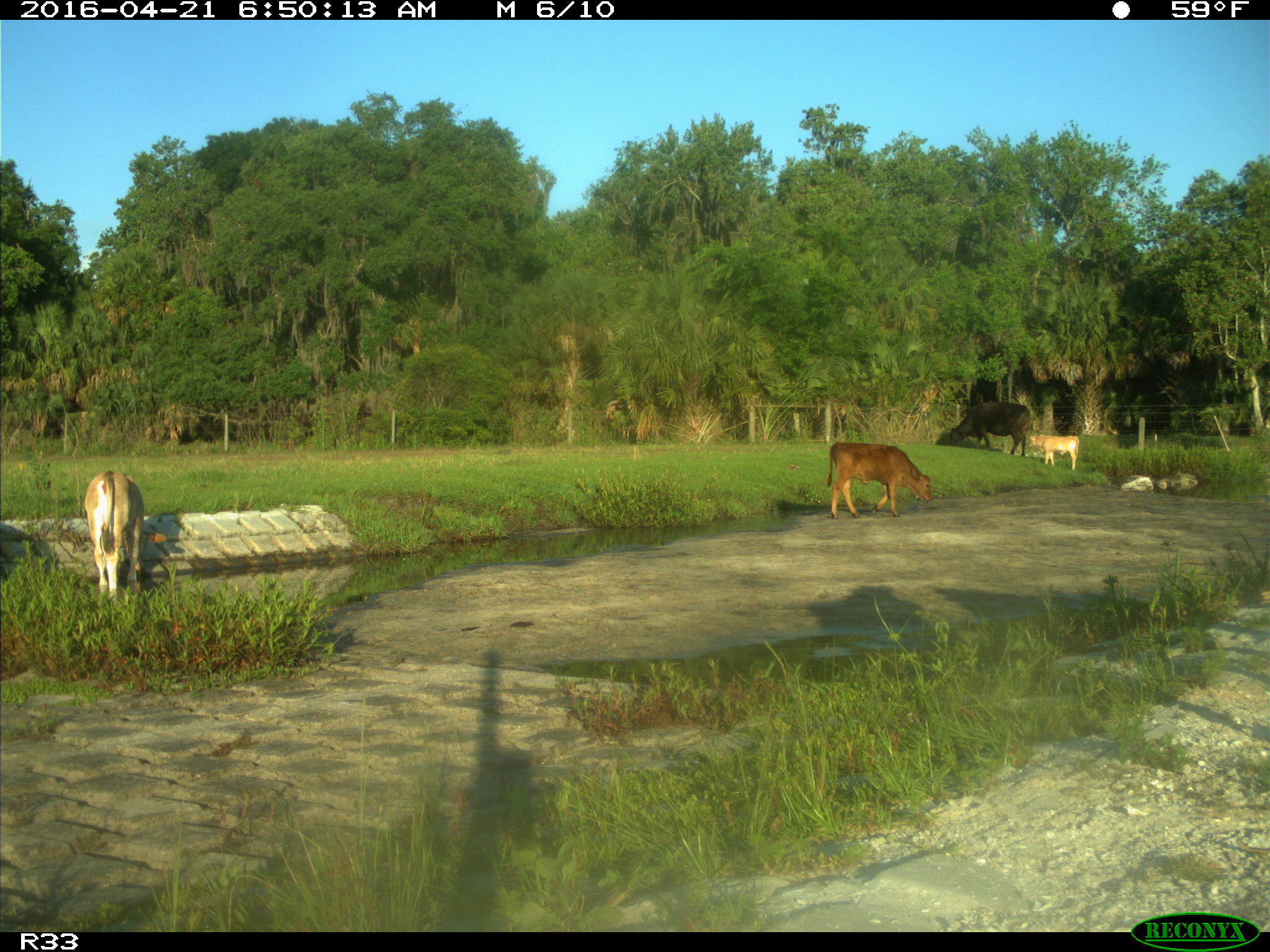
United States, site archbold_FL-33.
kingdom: Animalia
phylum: Chordata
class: Mammalia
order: Artiodactyla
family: Bovidae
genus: Bos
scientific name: Bos taurus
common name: domestic cow